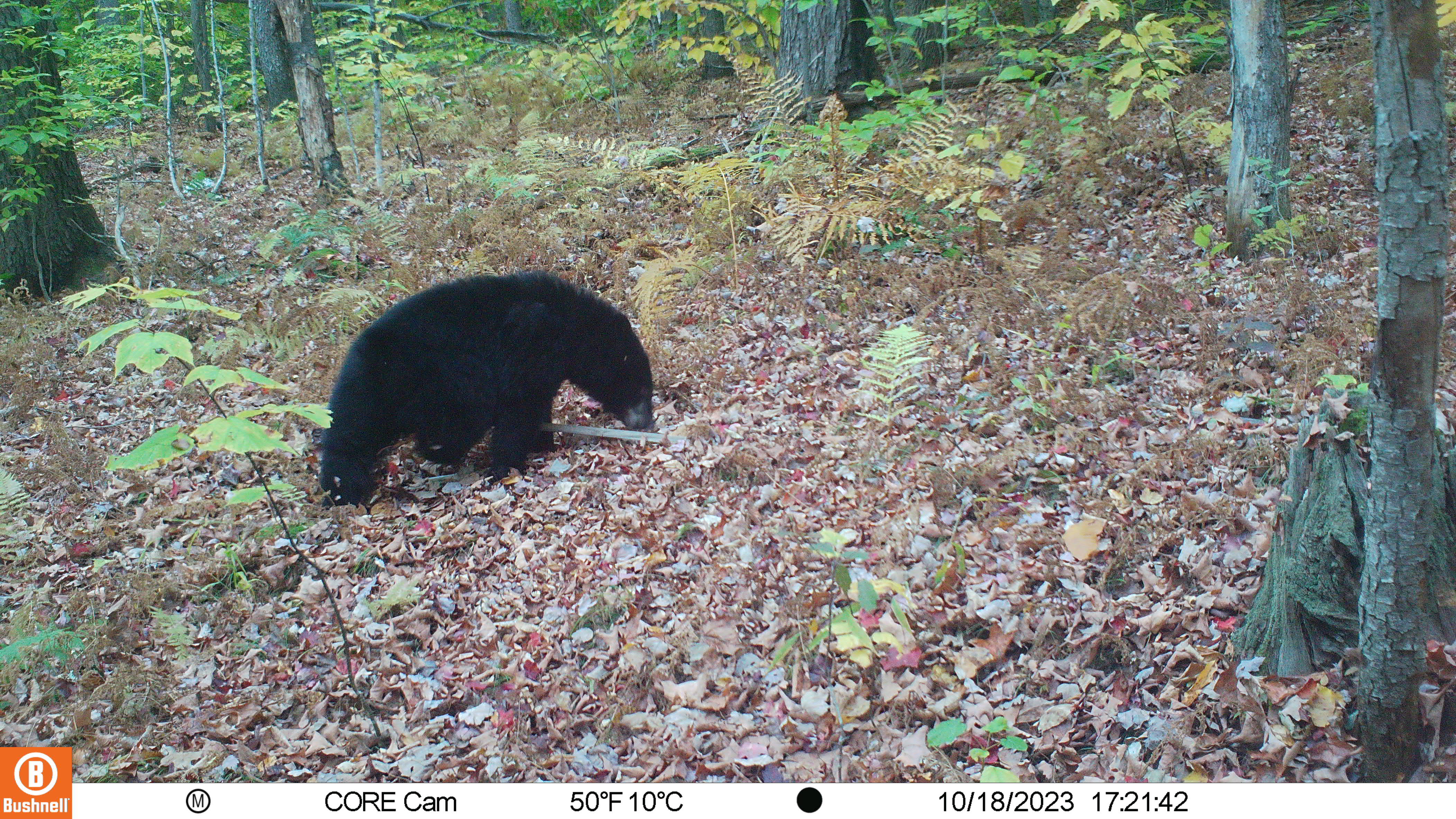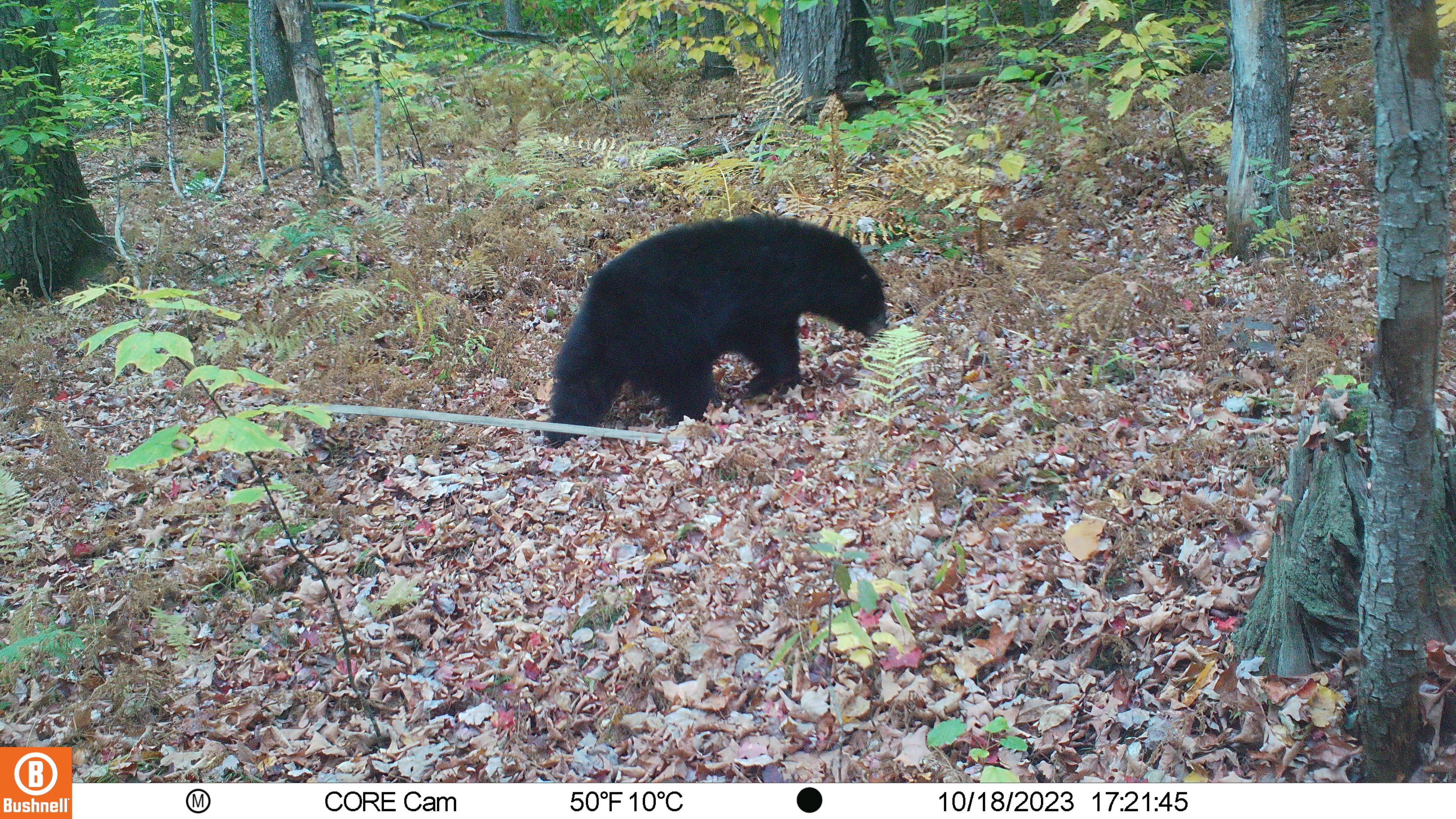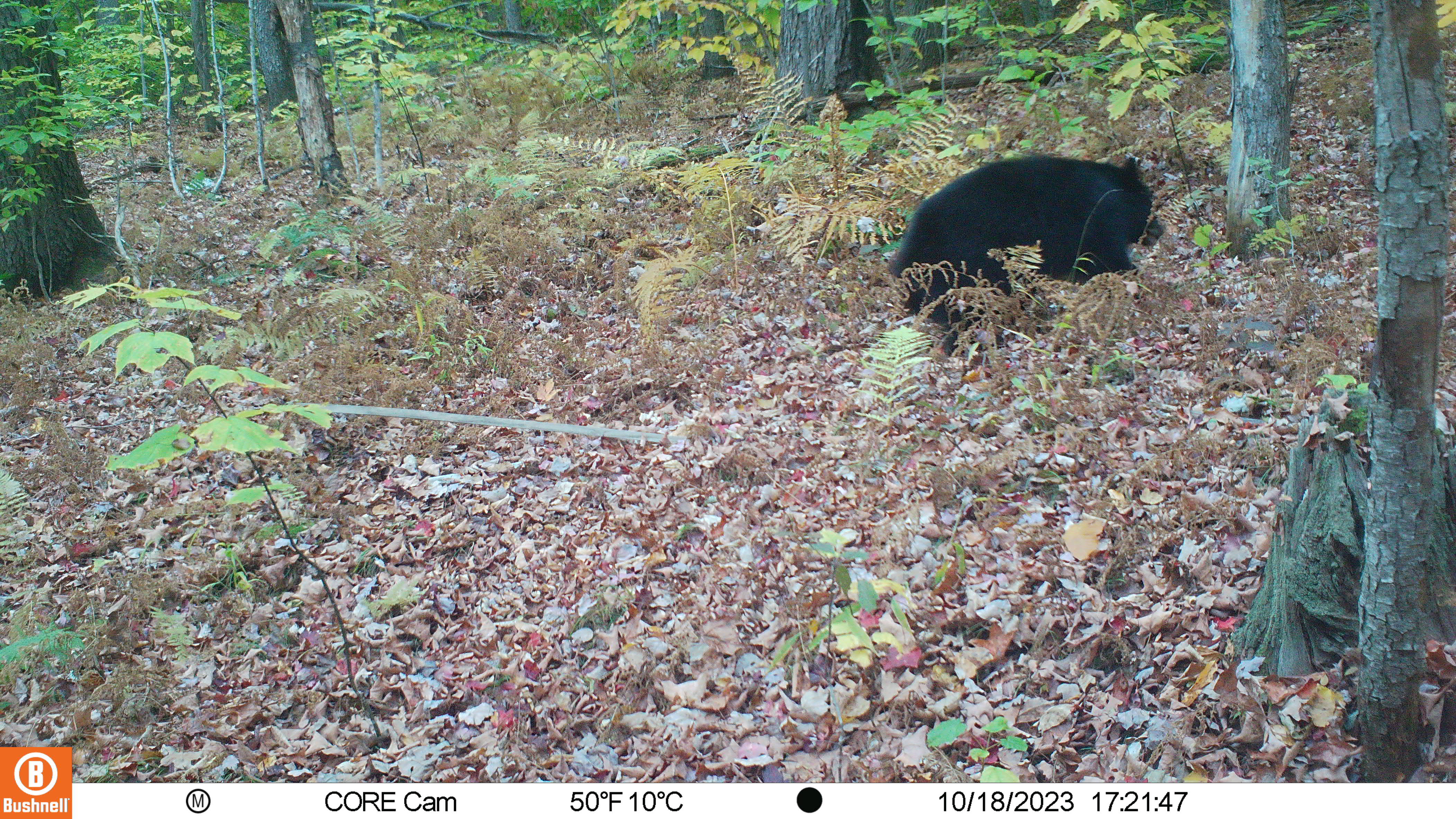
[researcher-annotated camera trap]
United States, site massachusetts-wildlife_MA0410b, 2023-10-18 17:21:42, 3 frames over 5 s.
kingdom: Animalia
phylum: Chordata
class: Mammalia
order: Carnivora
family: Ursidae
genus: Ursus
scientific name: Ursus americanus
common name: black bear